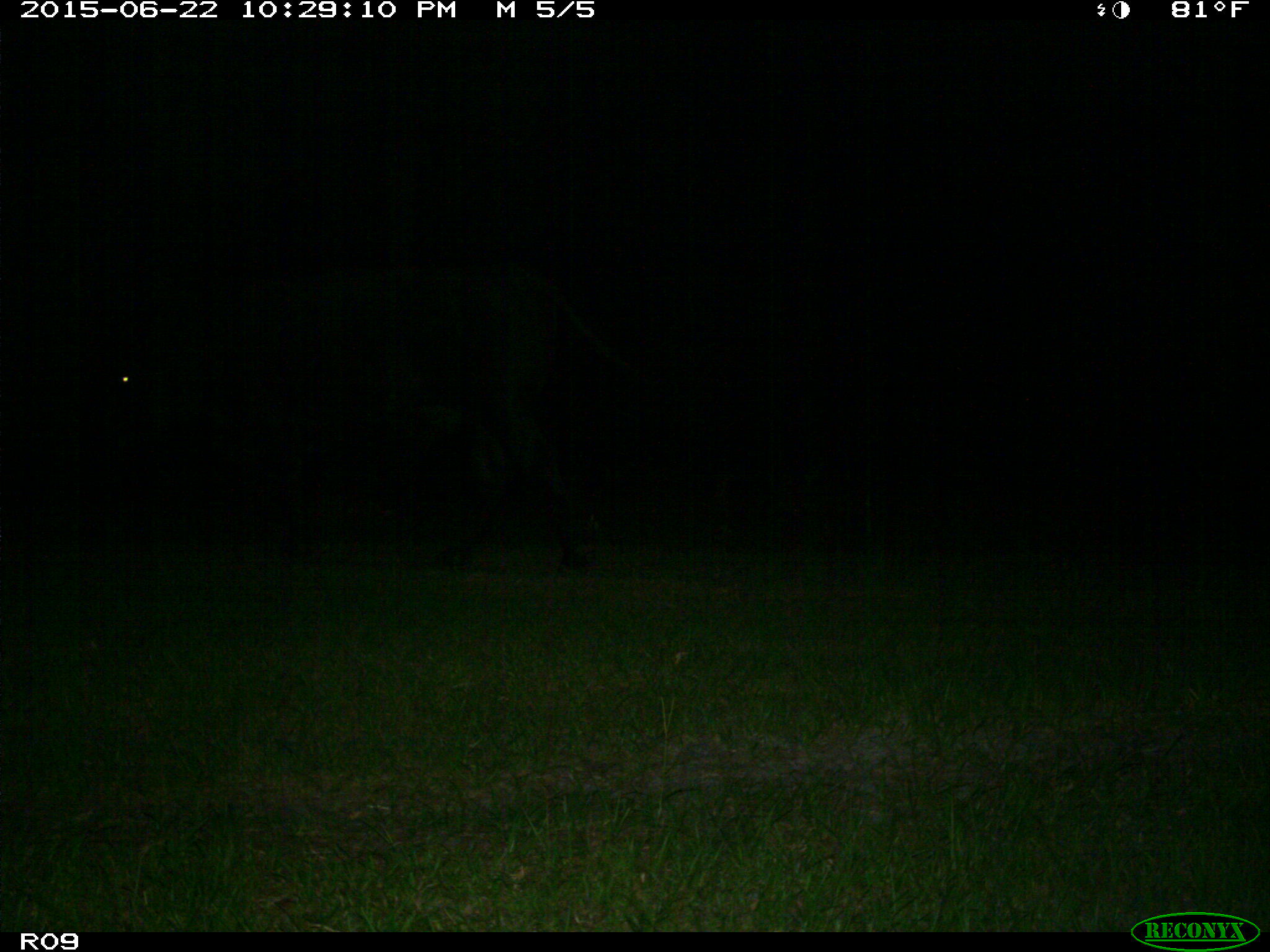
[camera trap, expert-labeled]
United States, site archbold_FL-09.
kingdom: Animalia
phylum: Chordata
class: Mammalia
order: Artiodactyla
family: Bovidae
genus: Bos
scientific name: Bos taurus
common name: domestic cow